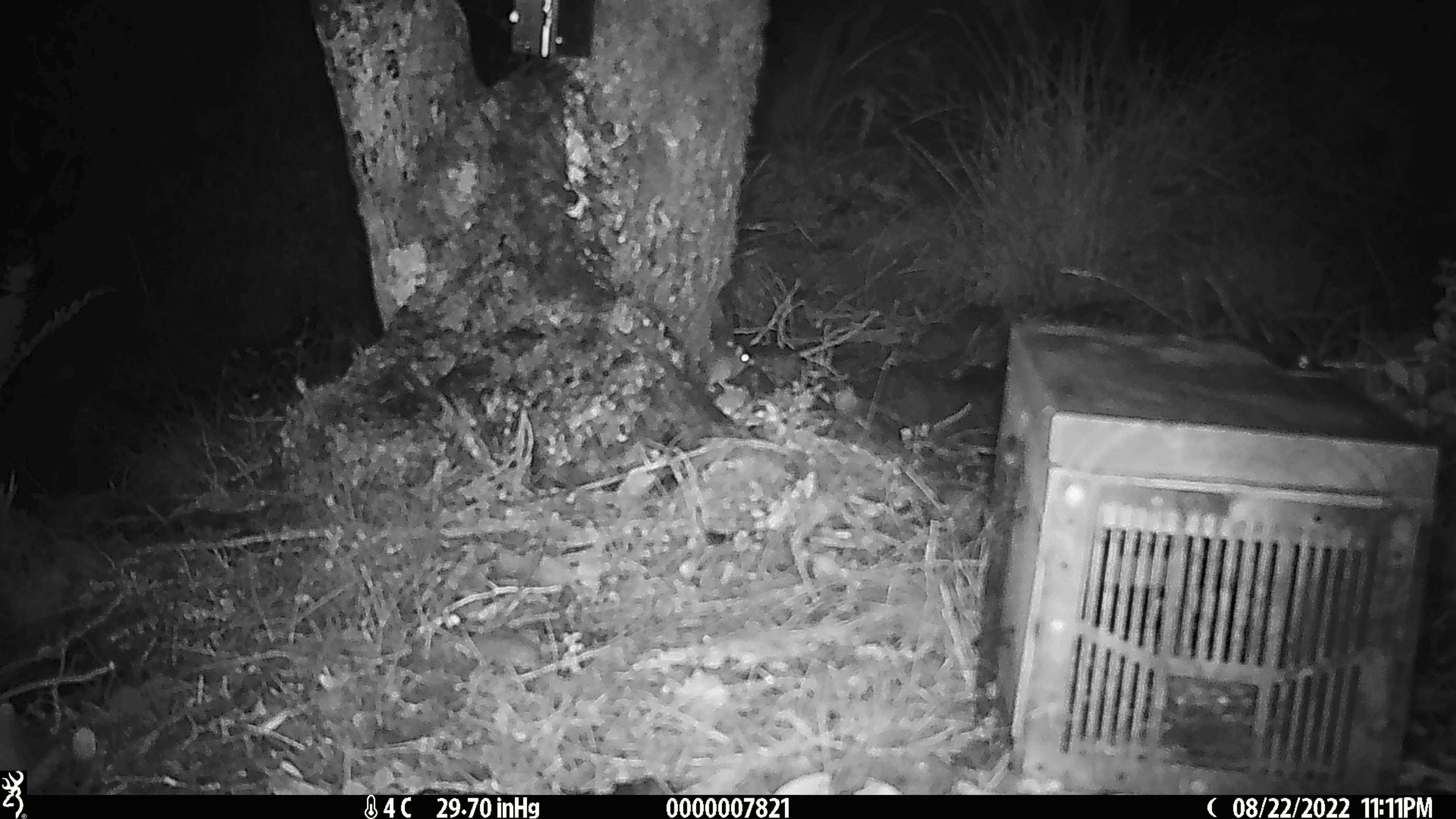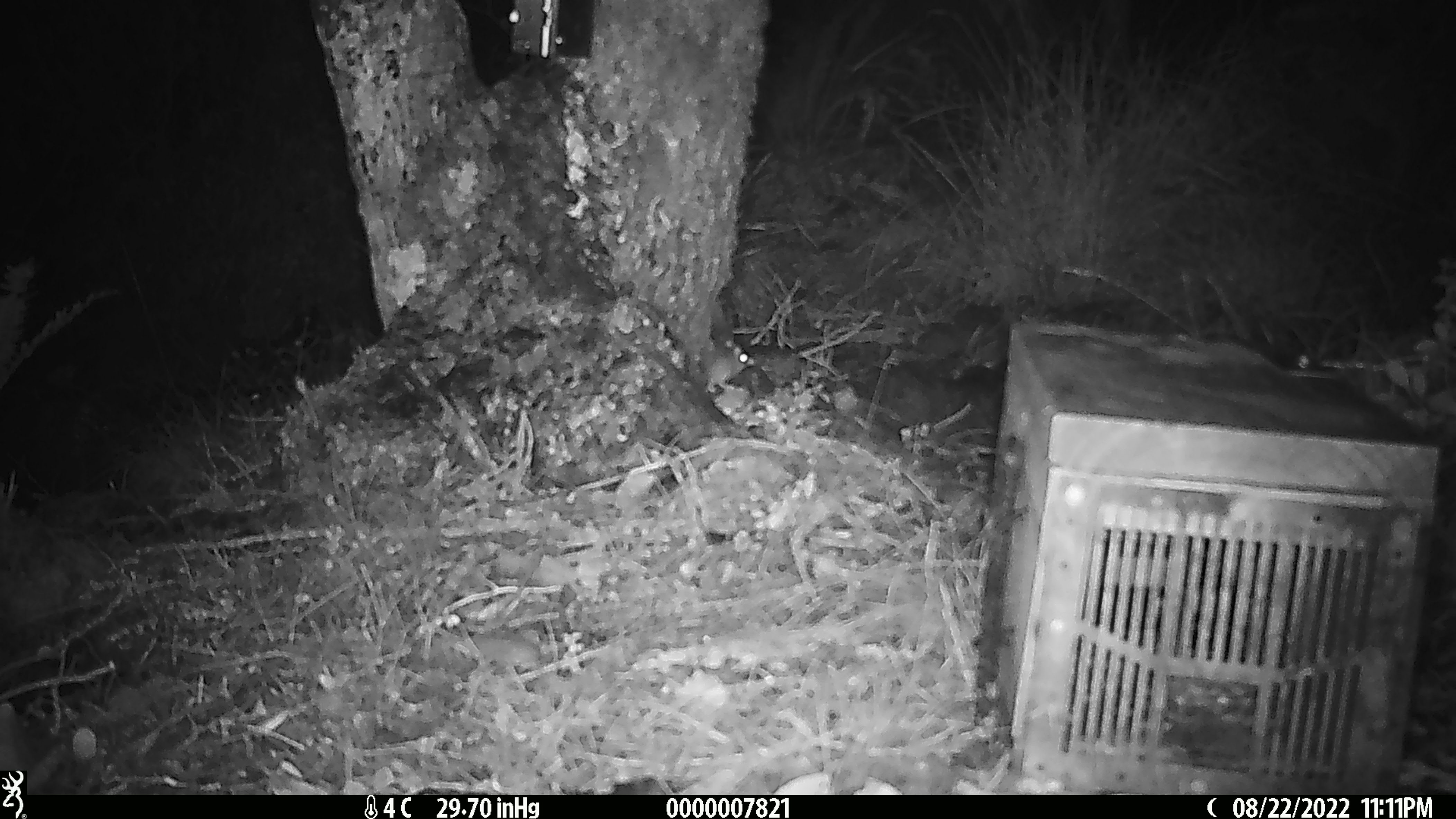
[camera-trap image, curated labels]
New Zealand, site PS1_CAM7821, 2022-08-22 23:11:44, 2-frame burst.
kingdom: Animalia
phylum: Chordata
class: Mammalia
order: Rodentia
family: Muridae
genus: Mus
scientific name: Mus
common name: mouse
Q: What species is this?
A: Mouse (Mus).